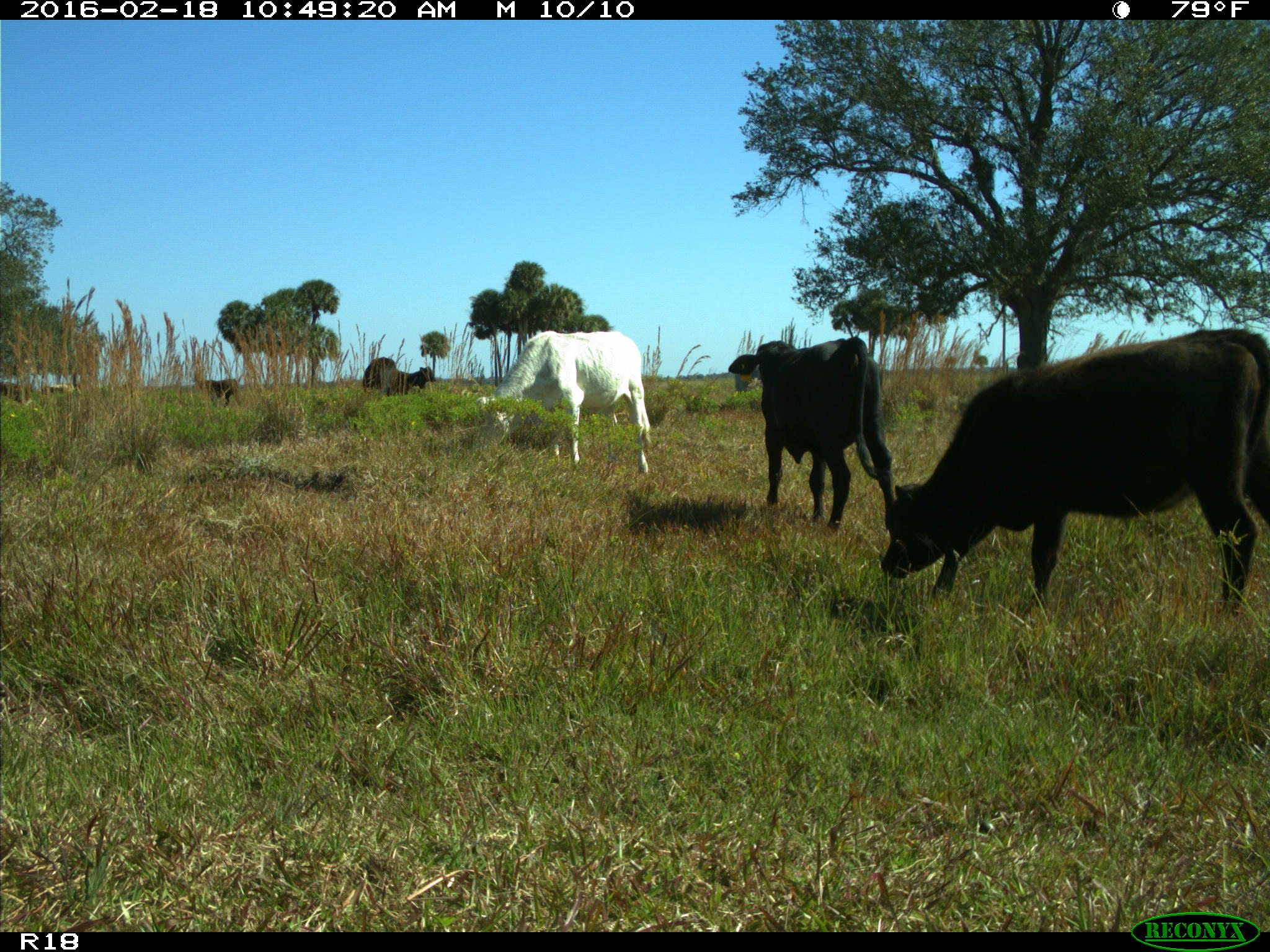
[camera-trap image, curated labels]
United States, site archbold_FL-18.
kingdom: Animalia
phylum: Chordata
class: Mammalia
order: Artiodactyla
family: Bovidae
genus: Bos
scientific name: Bos taurus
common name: domestic cow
Bos taurus (domestic cow).